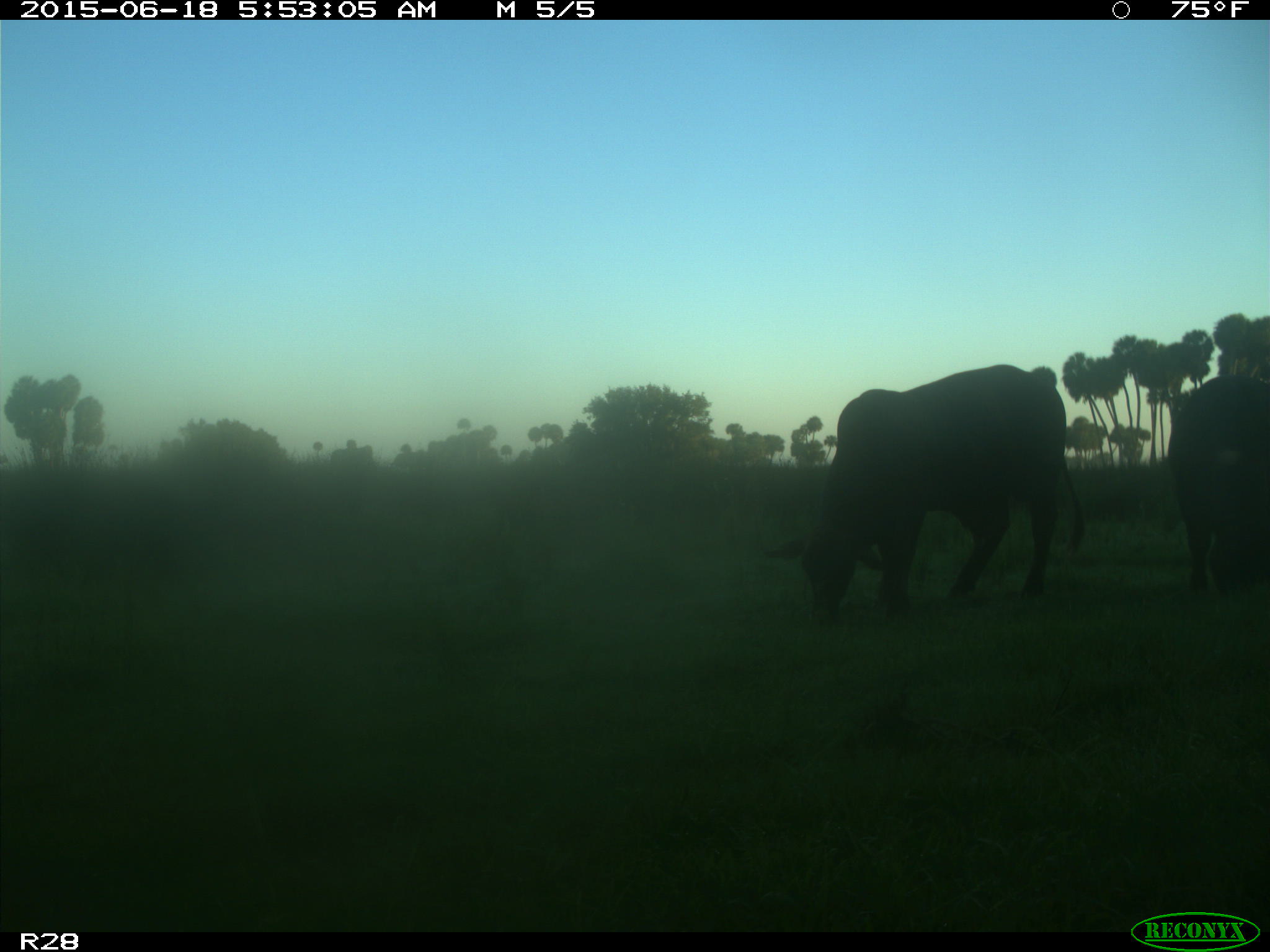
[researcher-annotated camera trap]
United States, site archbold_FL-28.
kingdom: Animalia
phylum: Chordata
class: Mammalia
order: Artiodactyla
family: Bovidae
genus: Bos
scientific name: Bos taurus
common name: domestic cow